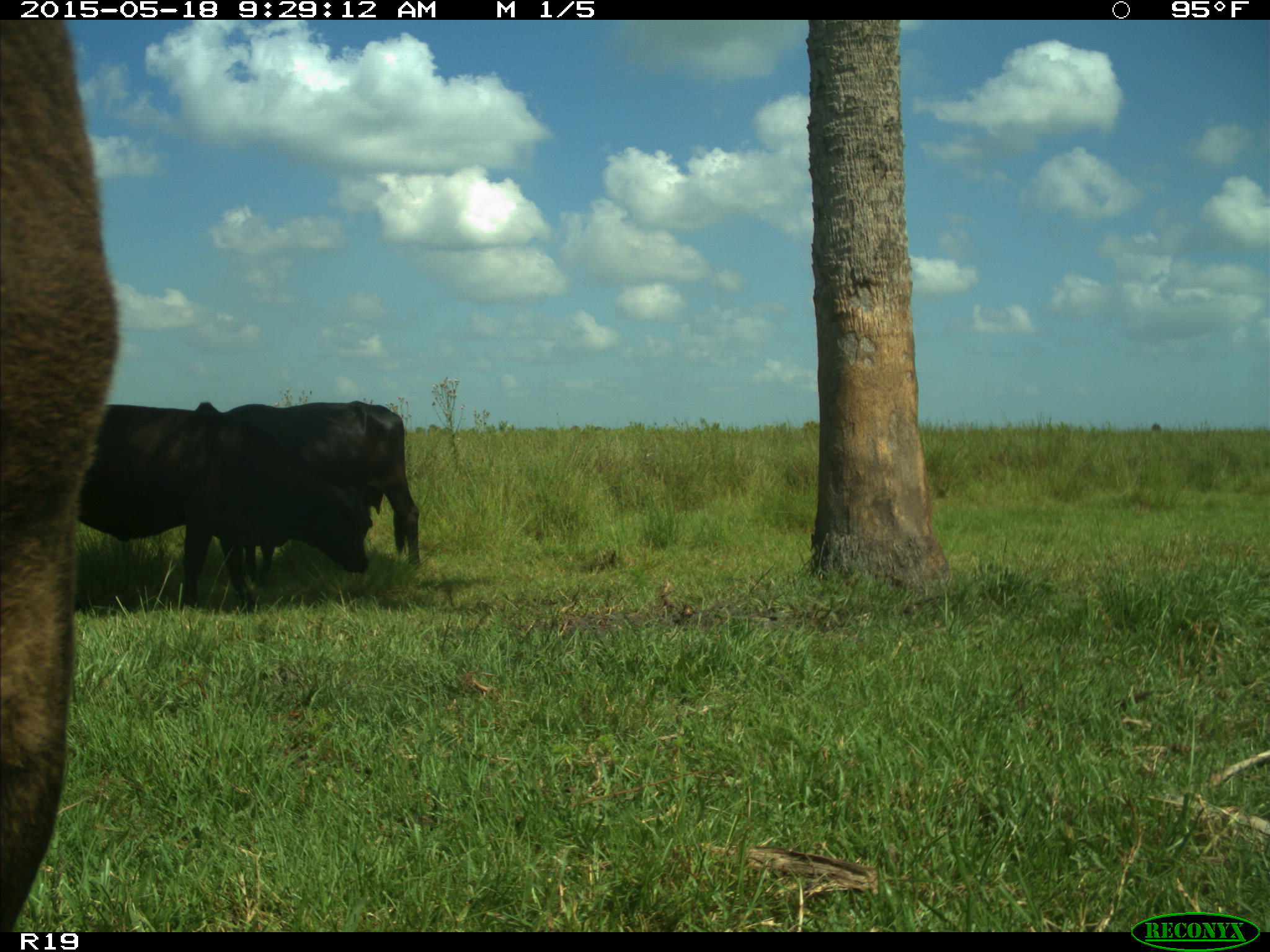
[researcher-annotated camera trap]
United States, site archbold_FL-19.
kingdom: Animalia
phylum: Chordata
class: Mammalia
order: Artiodactyla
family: Bovidae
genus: Bos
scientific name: Bos taurus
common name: domestic cow